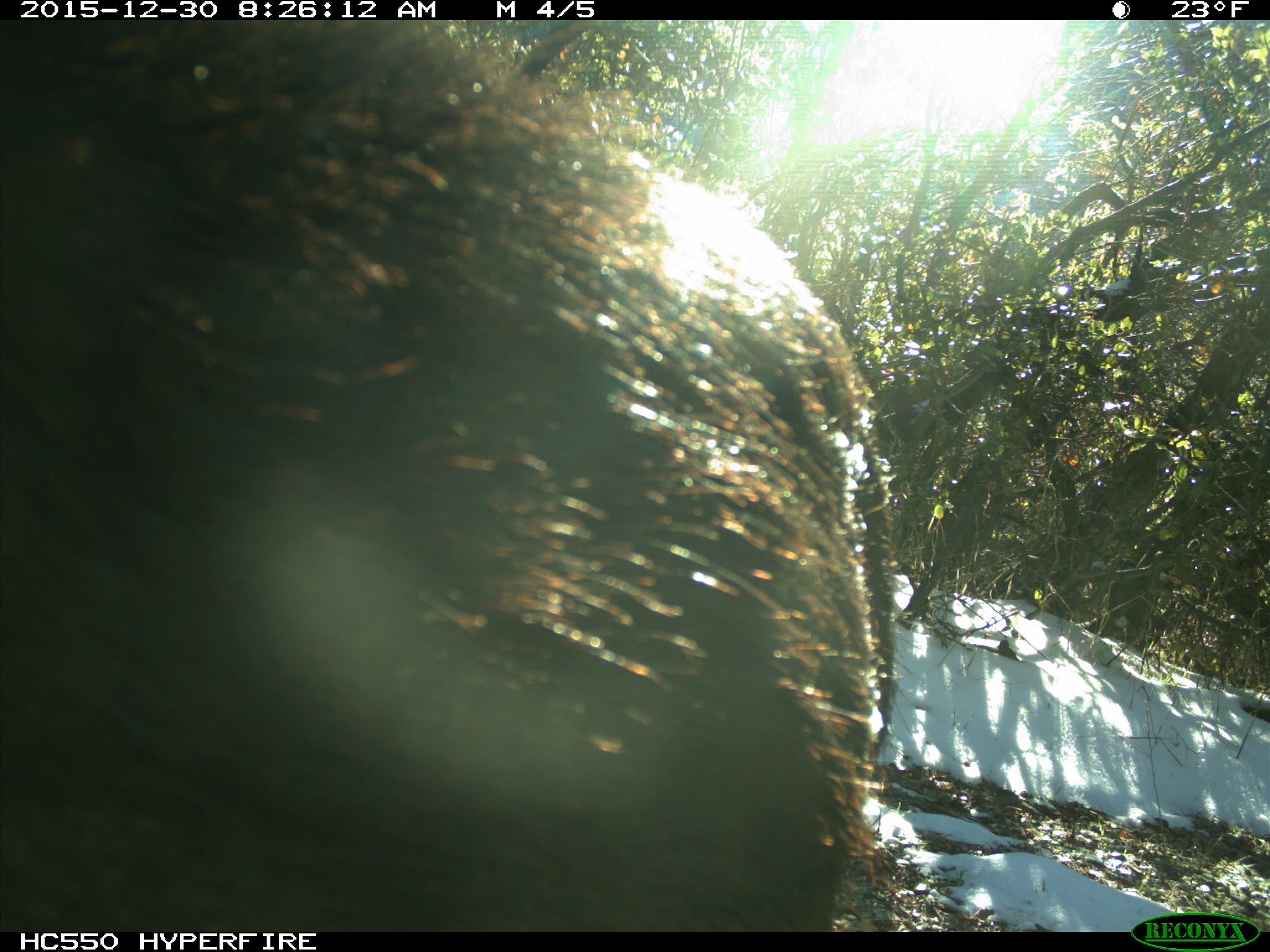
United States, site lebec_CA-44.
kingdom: Animalia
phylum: Chordata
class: Mammalia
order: Artiodactyla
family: Suidae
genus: Sus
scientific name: Sus scrofa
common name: wild boar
Sus scrofa (wild boar).